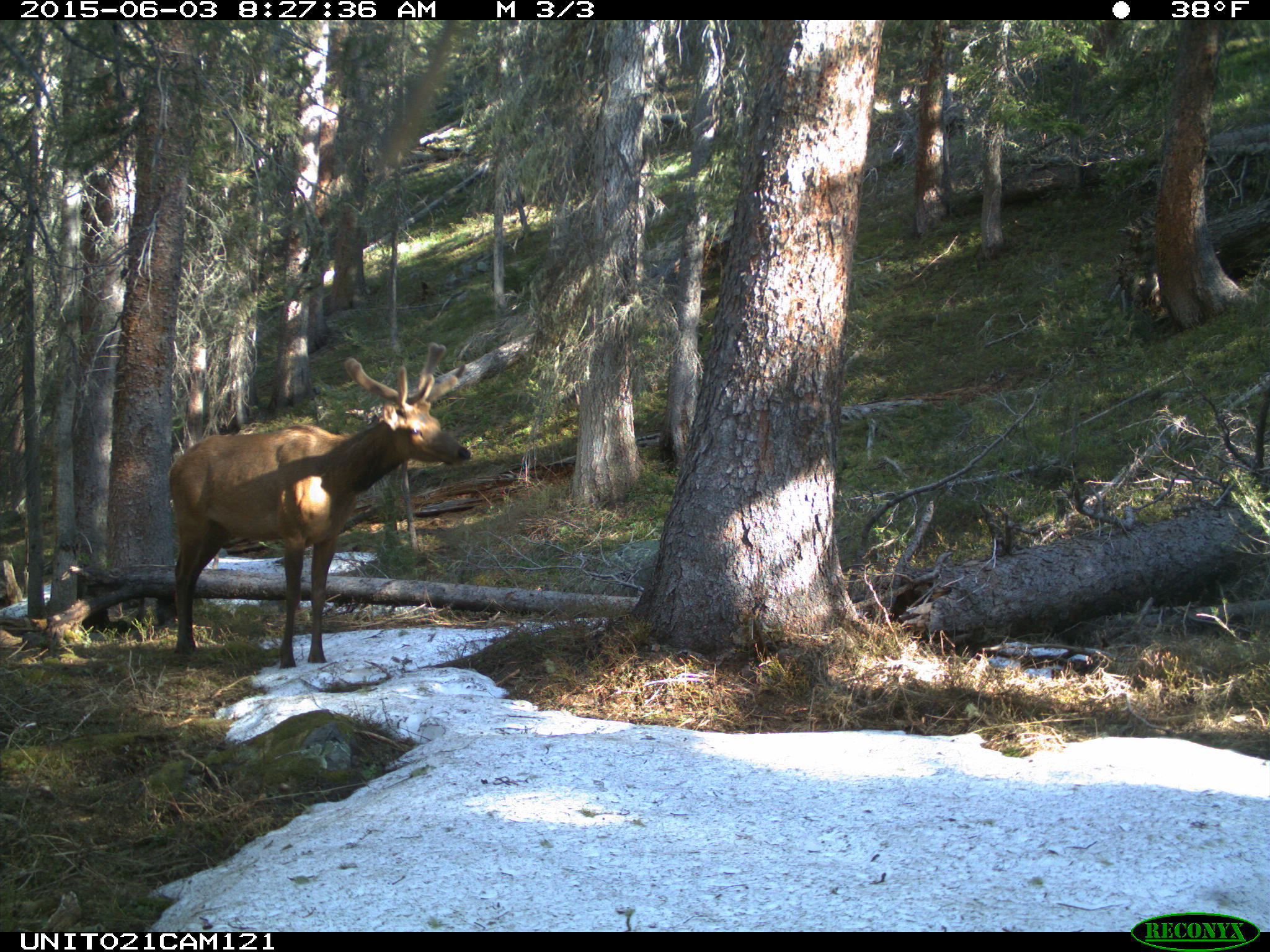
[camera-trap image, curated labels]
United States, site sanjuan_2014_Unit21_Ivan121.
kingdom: Animalia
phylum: Chordata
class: Mammalia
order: Artiodactyla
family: Cervidae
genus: Cervus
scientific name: Cervus elaphus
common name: red deer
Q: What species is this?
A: Cervus elaphus (red deer).